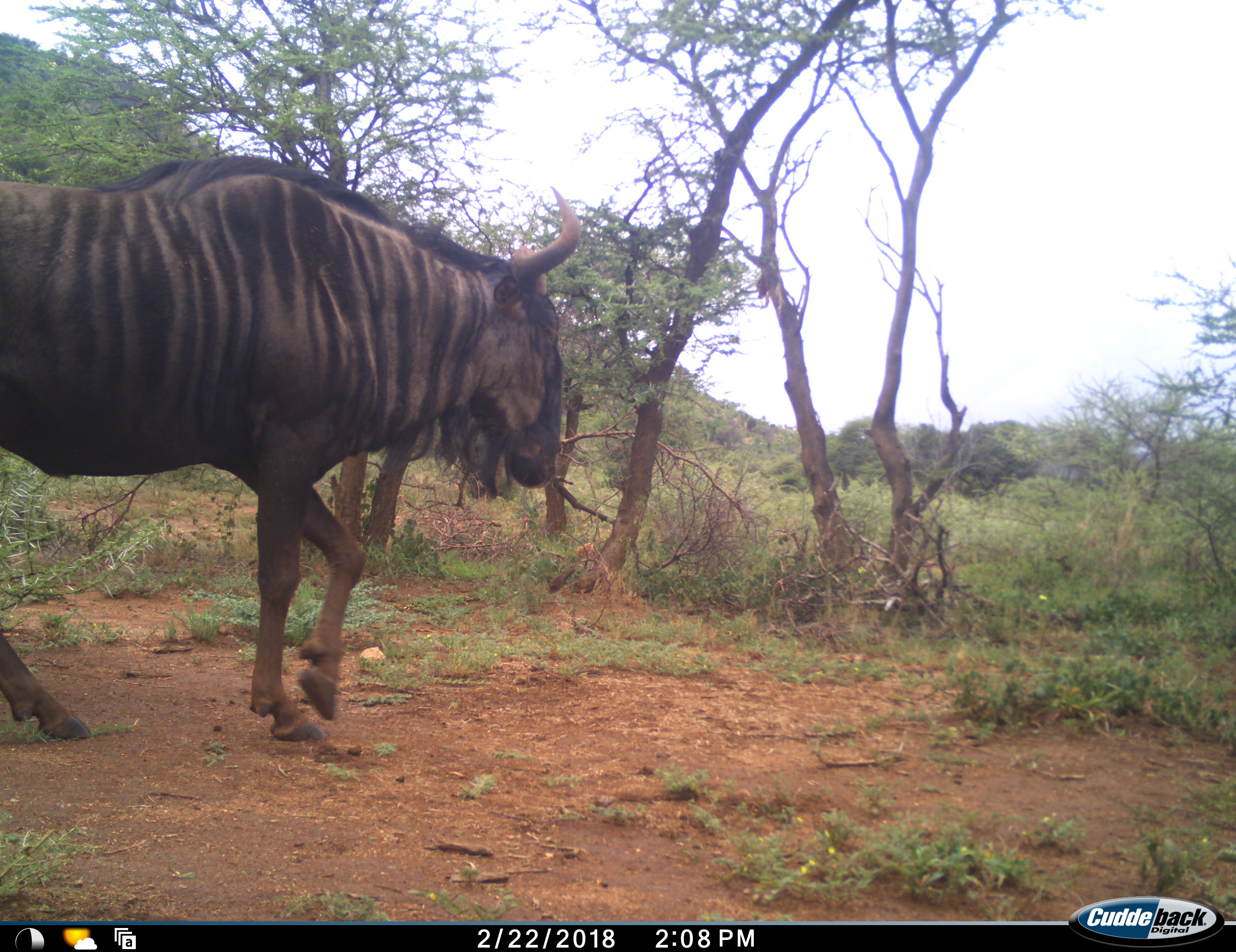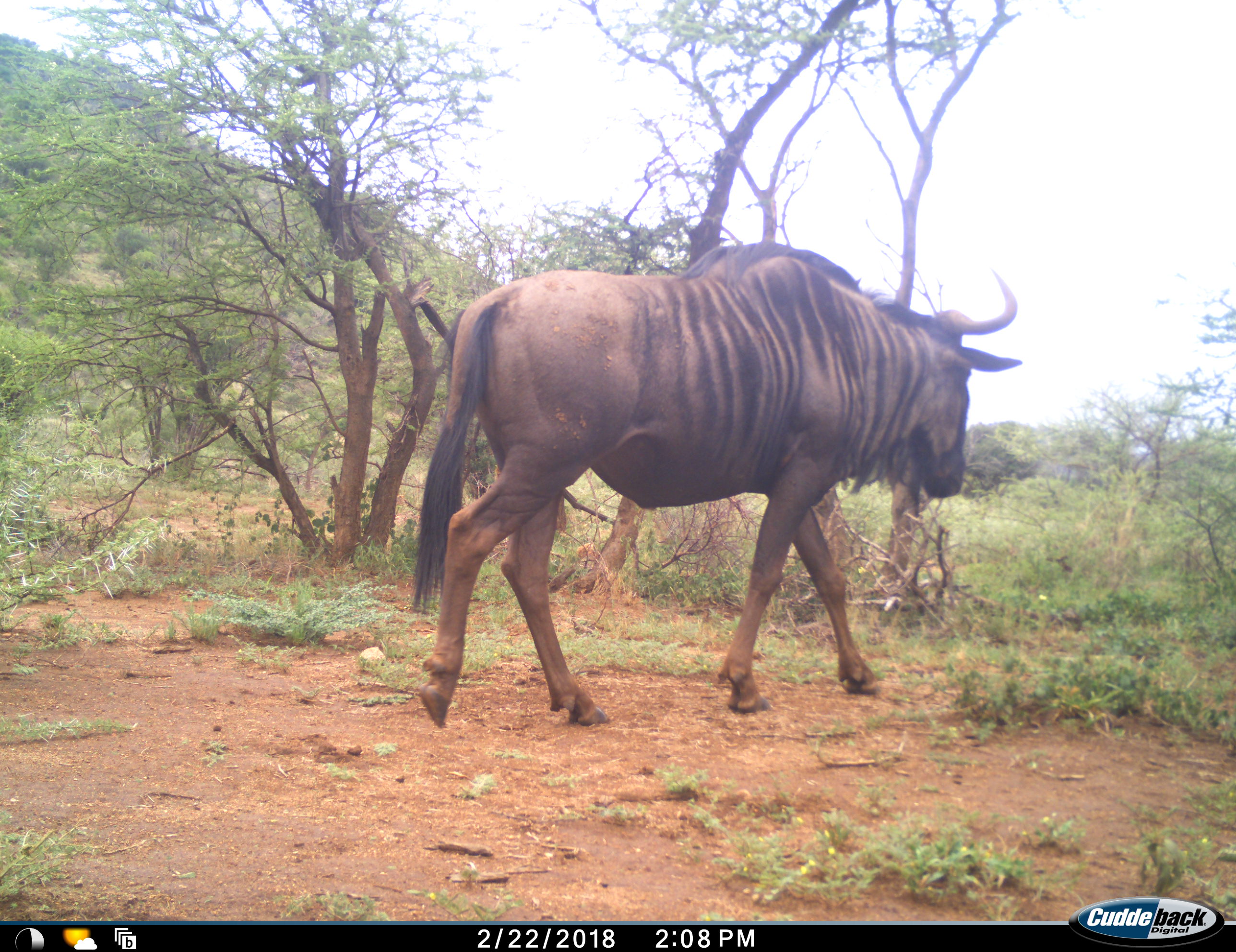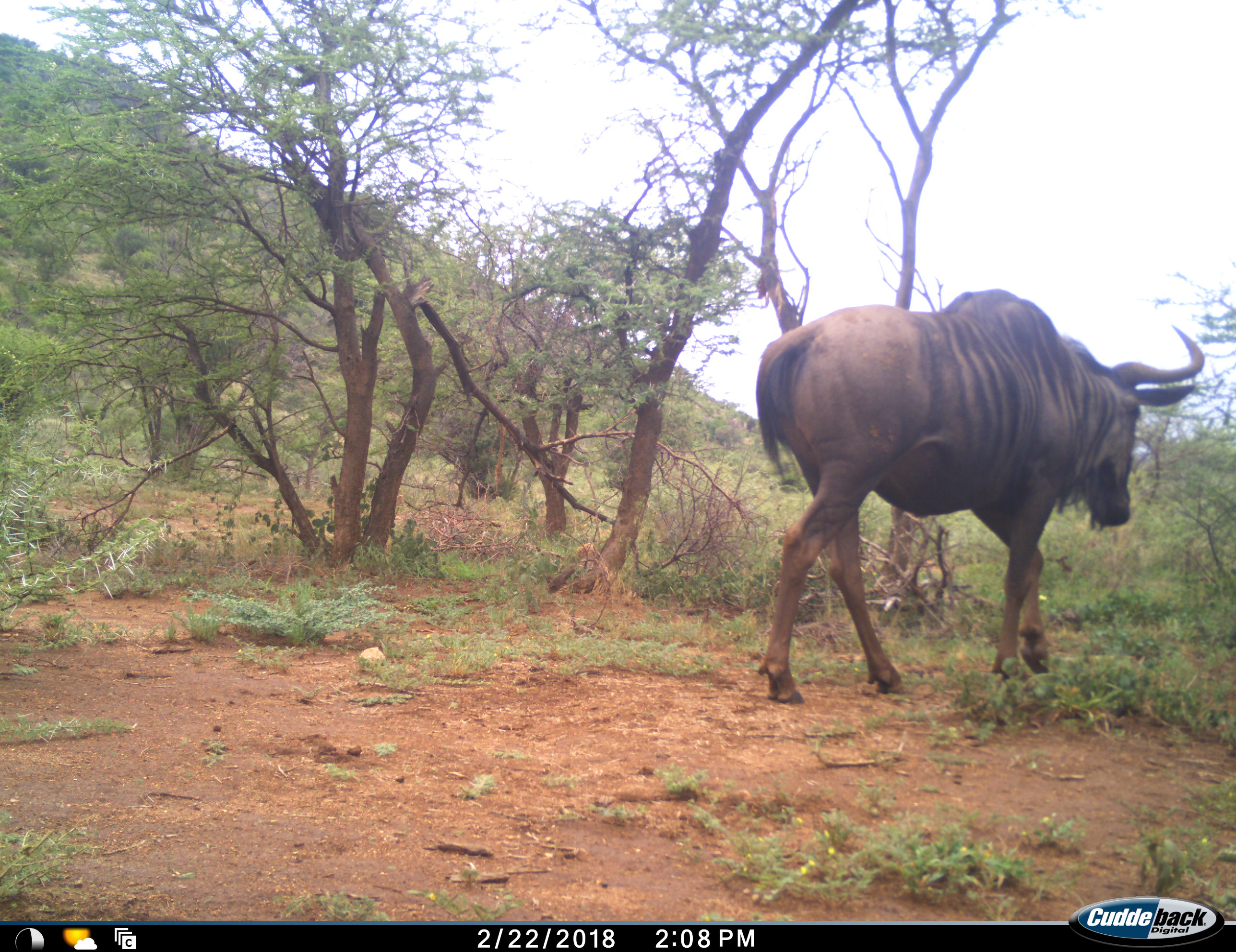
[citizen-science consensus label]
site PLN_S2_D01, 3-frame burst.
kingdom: Animalia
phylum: Chordata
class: Mammalia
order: Artiodactyla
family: Bovidae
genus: Connochaetes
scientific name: Connochaetes taurinus taurinus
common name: blue wildebeest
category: wildebeestblue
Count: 1.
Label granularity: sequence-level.